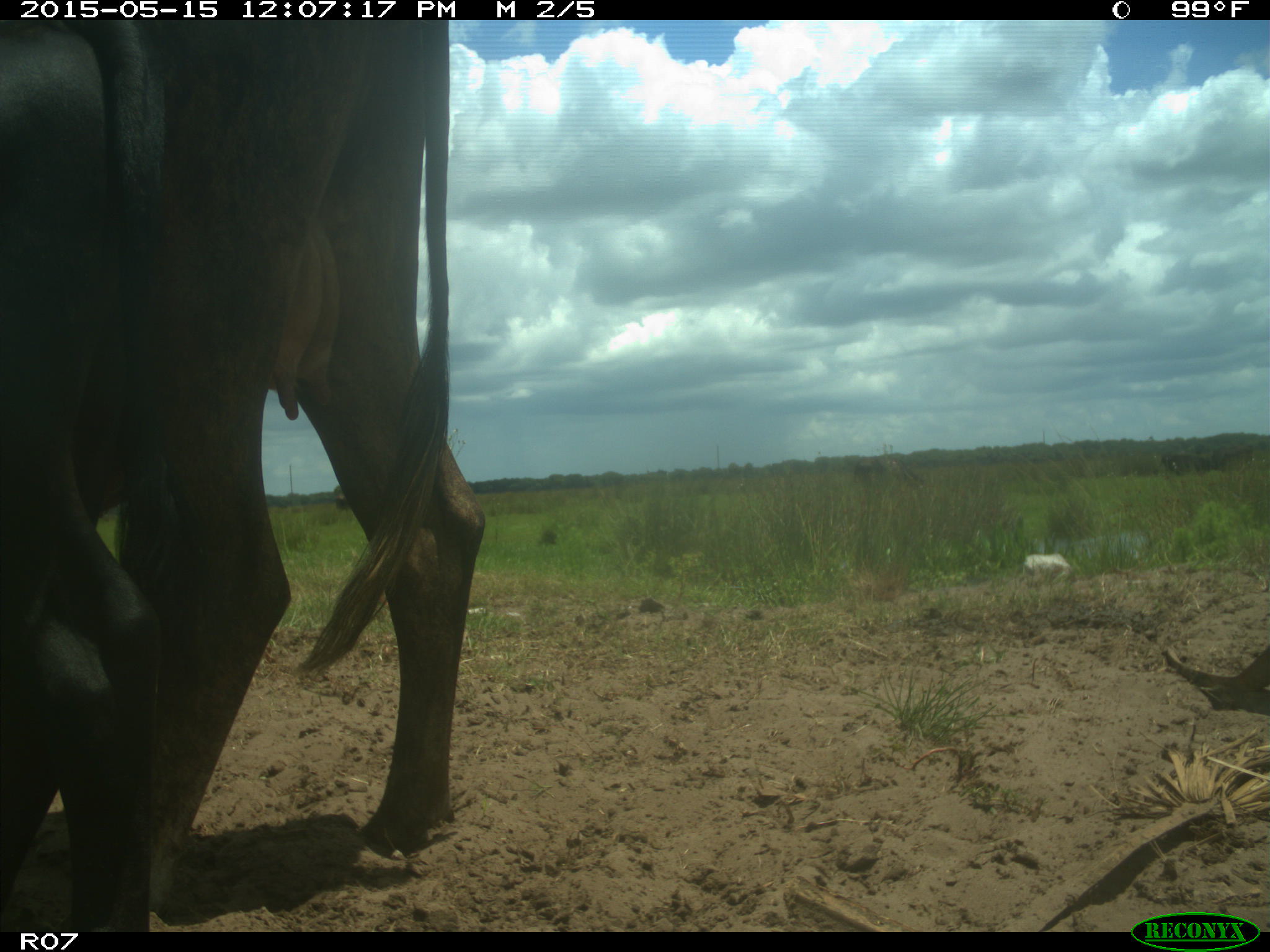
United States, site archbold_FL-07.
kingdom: Animalia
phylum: Chordata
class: Mammalia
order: Artiodactyla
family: Bovidae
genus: Bos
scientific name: Bos taurus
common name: domestic cow